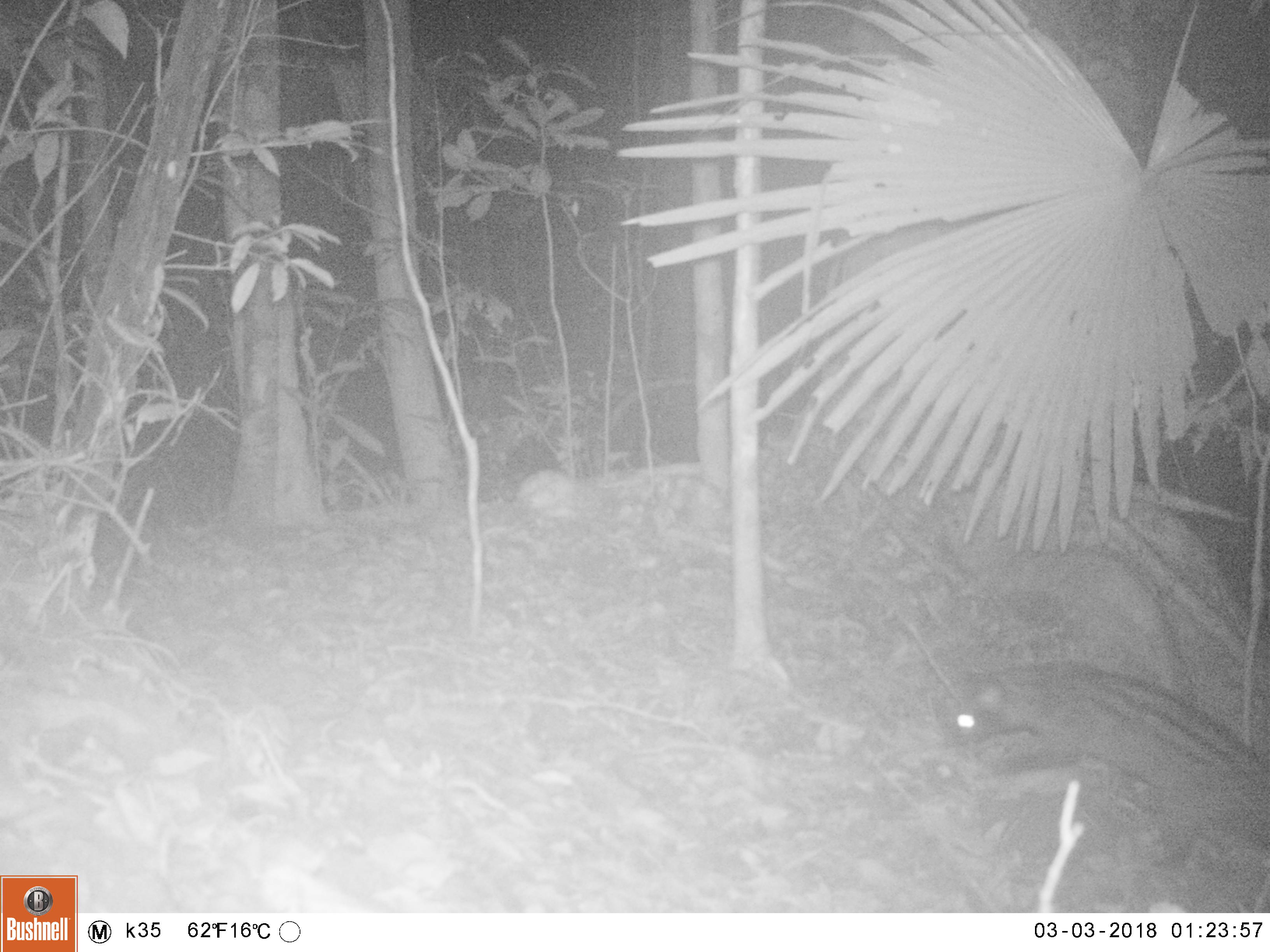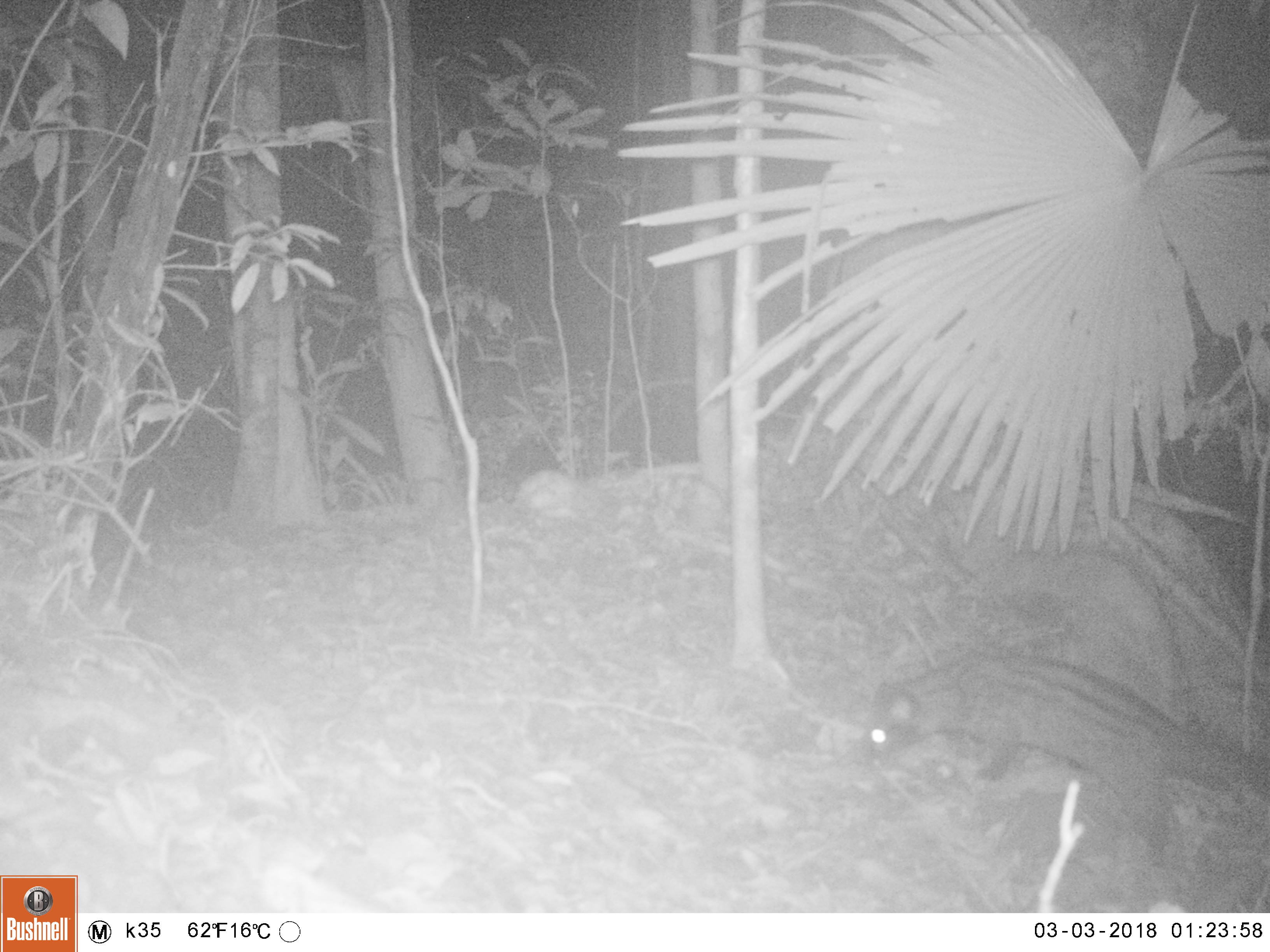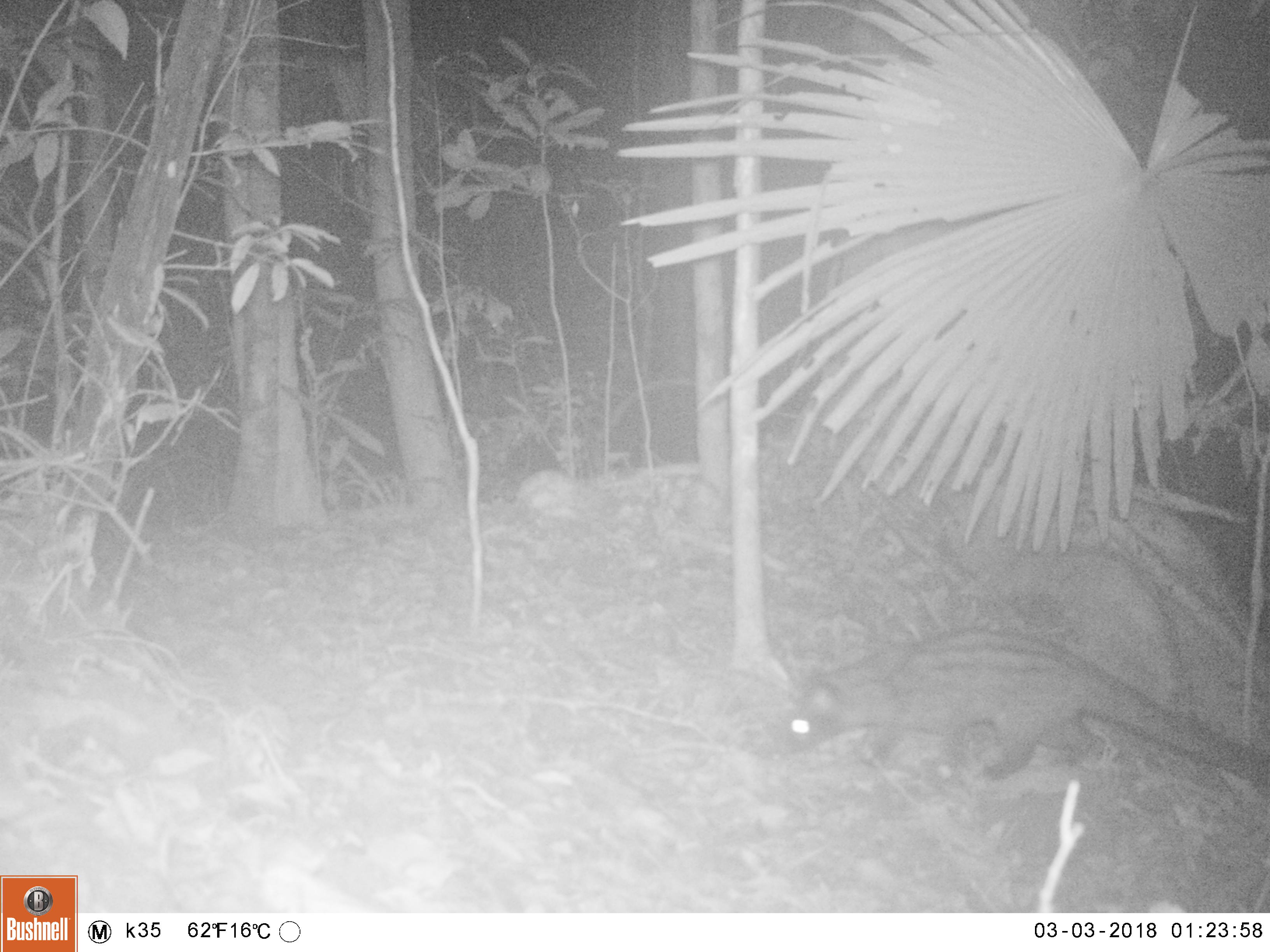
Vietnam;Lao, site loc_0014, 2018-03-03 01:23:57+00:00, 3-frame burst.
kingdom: Animalia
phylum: Chordata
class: Mammalia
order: Carnivora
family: Viverridae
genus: Paradoxurus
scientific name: Paradoxurus hermaphroditus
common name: common palm civet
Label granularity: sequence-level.